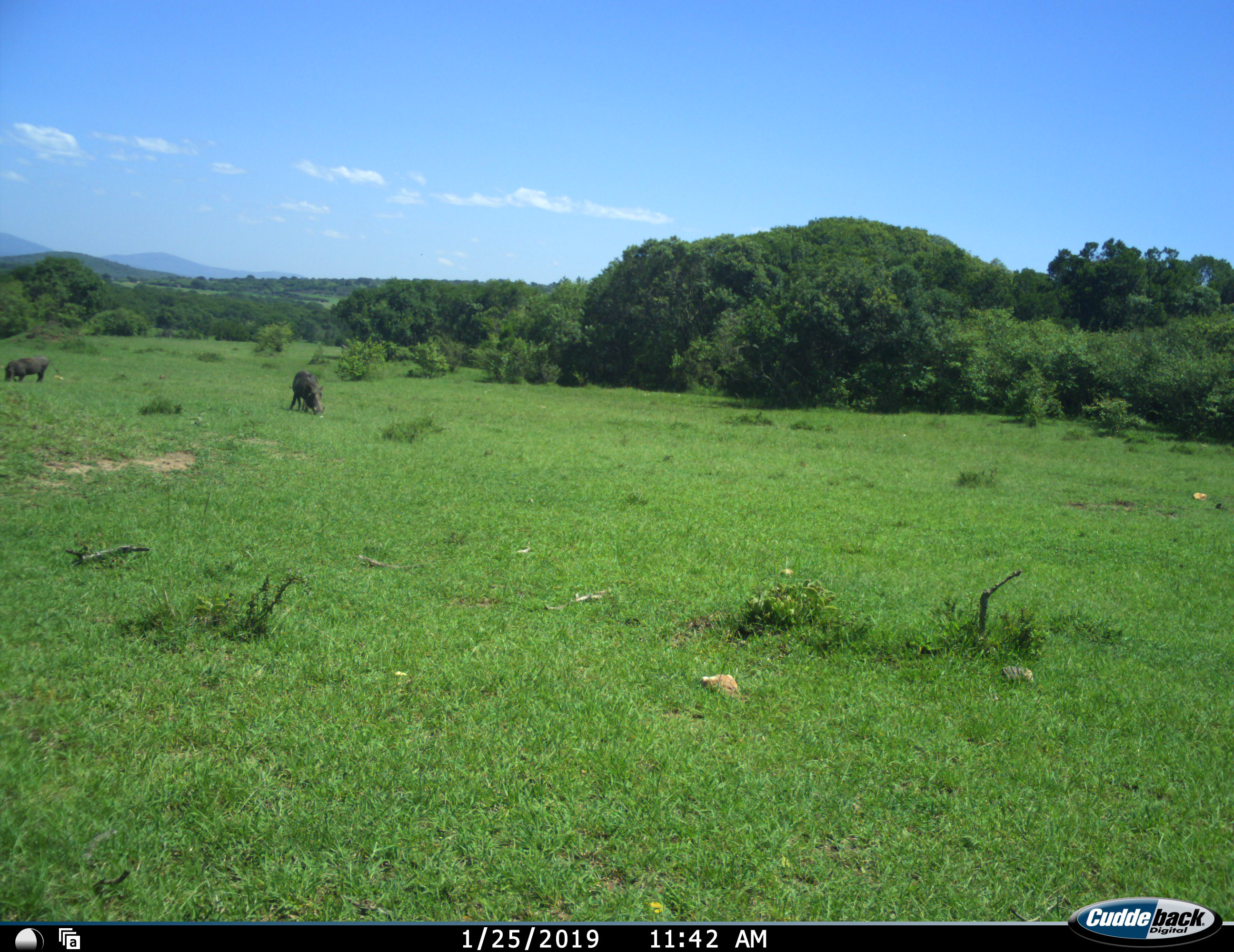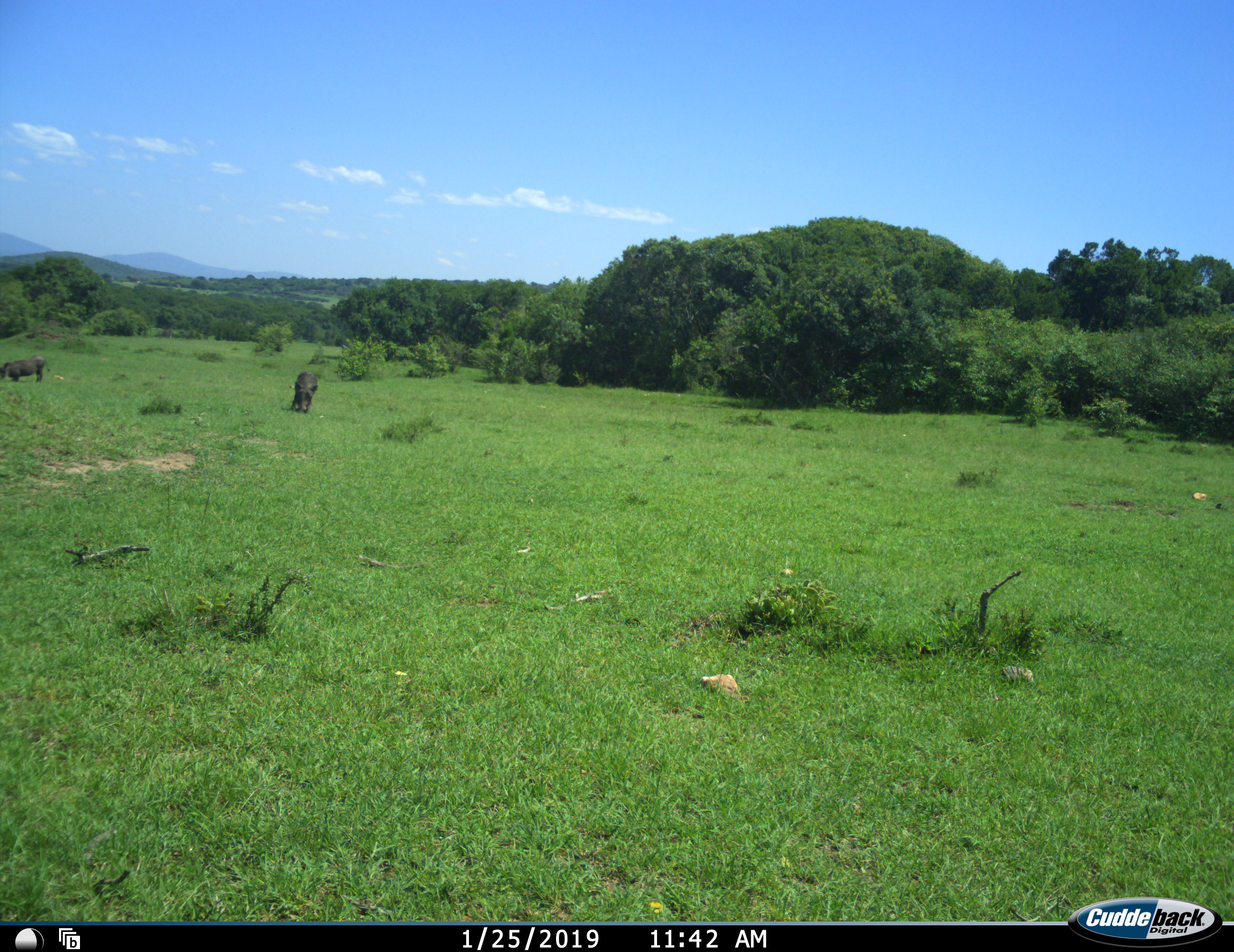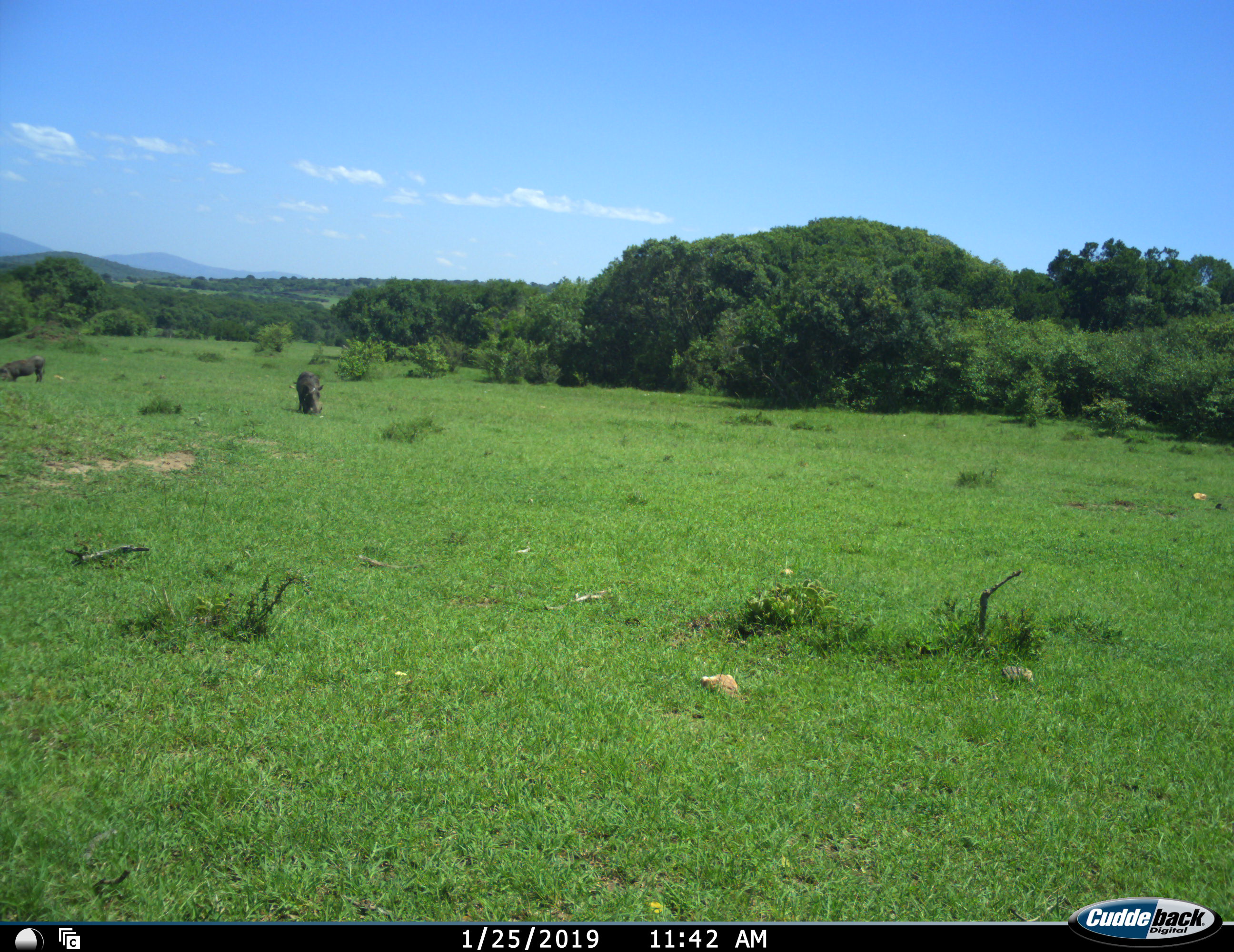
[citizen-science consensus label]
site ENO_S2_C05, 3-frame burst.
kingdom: Animalia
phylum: Chordata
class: Mammalia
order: Artiodactyla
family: Suidae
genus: Phacochoerus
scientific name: Phacochoerus africanus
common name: warthog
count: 2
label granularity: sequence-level